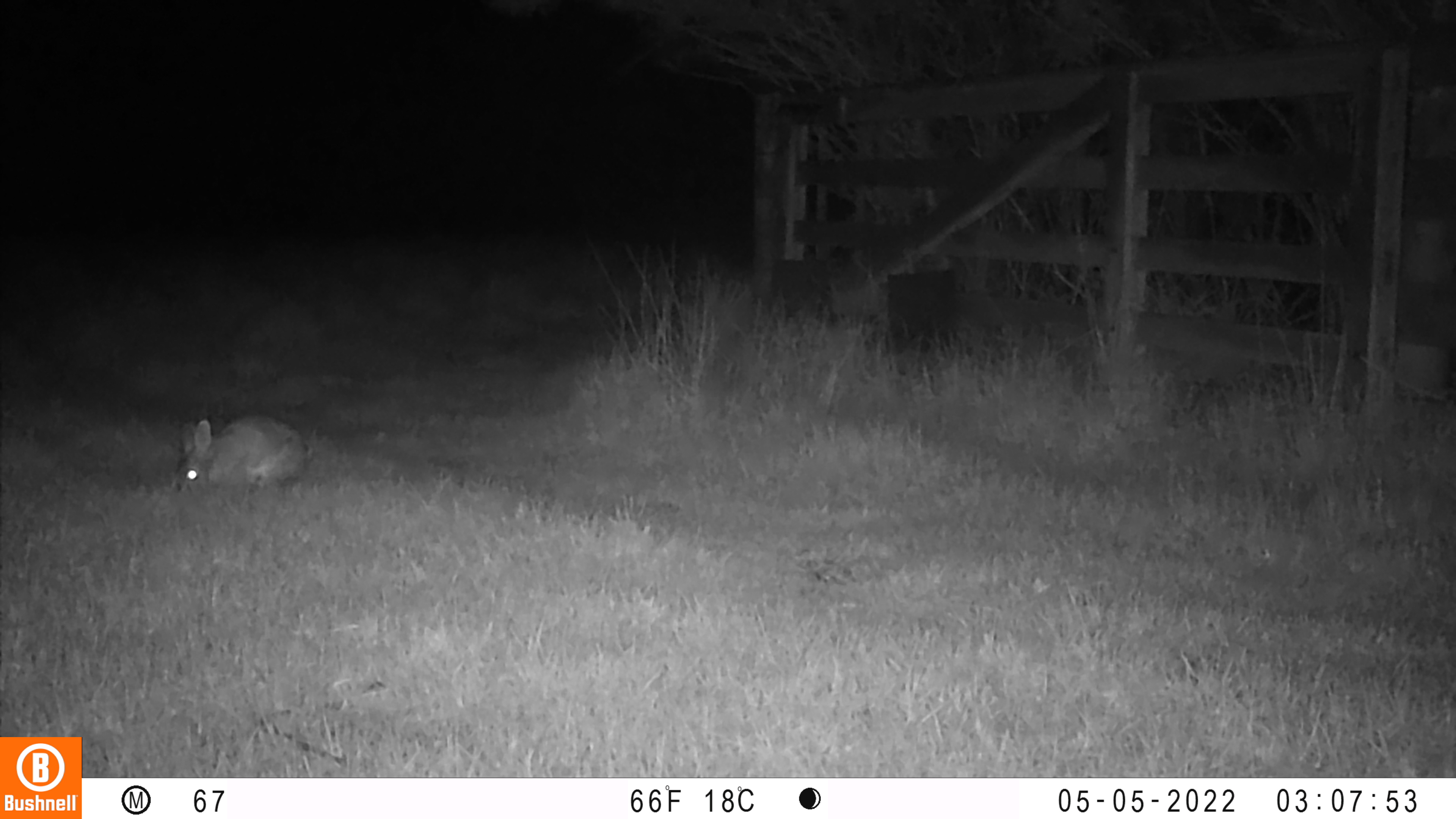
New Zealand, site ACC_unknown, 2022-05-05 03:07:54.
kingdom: Animalia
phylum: Chordata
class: Mammalia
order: Lagomorpha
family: Leporidae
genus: Oryctolagus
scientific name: Oryctolagus cuniculus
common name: european rabbit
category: rabbit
Rabbit (european rabbit) (Oryctolagus cuniculus).